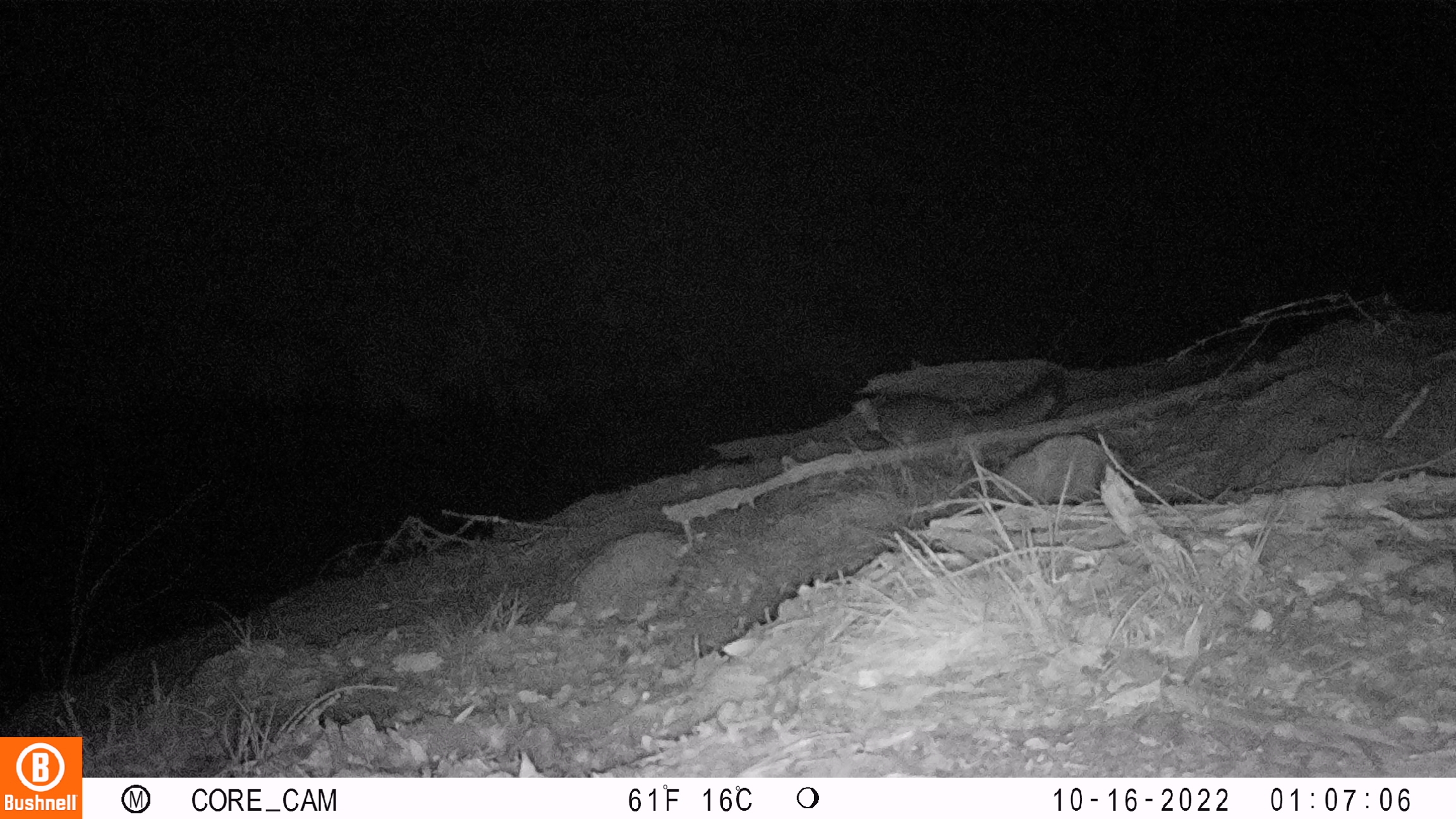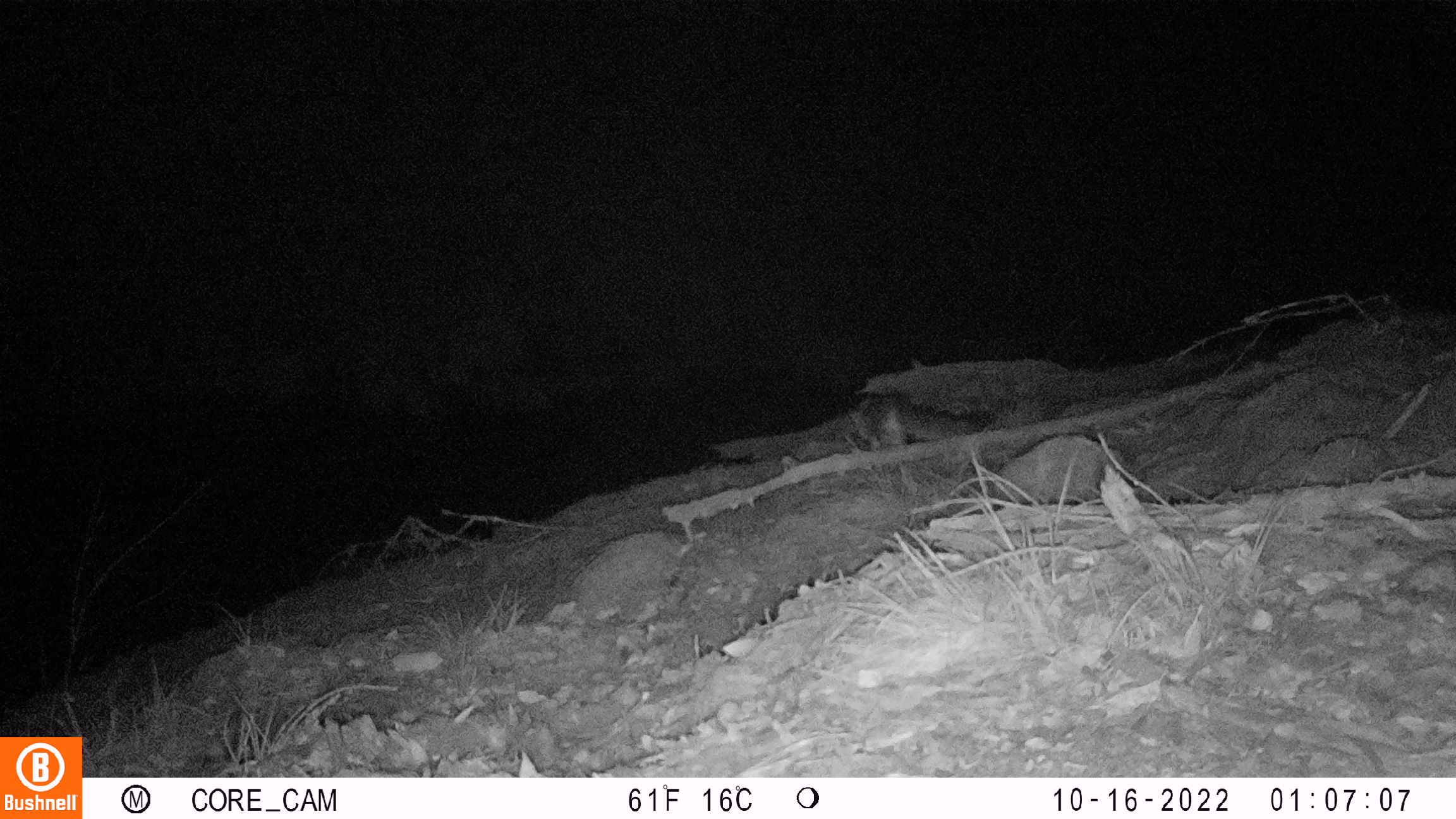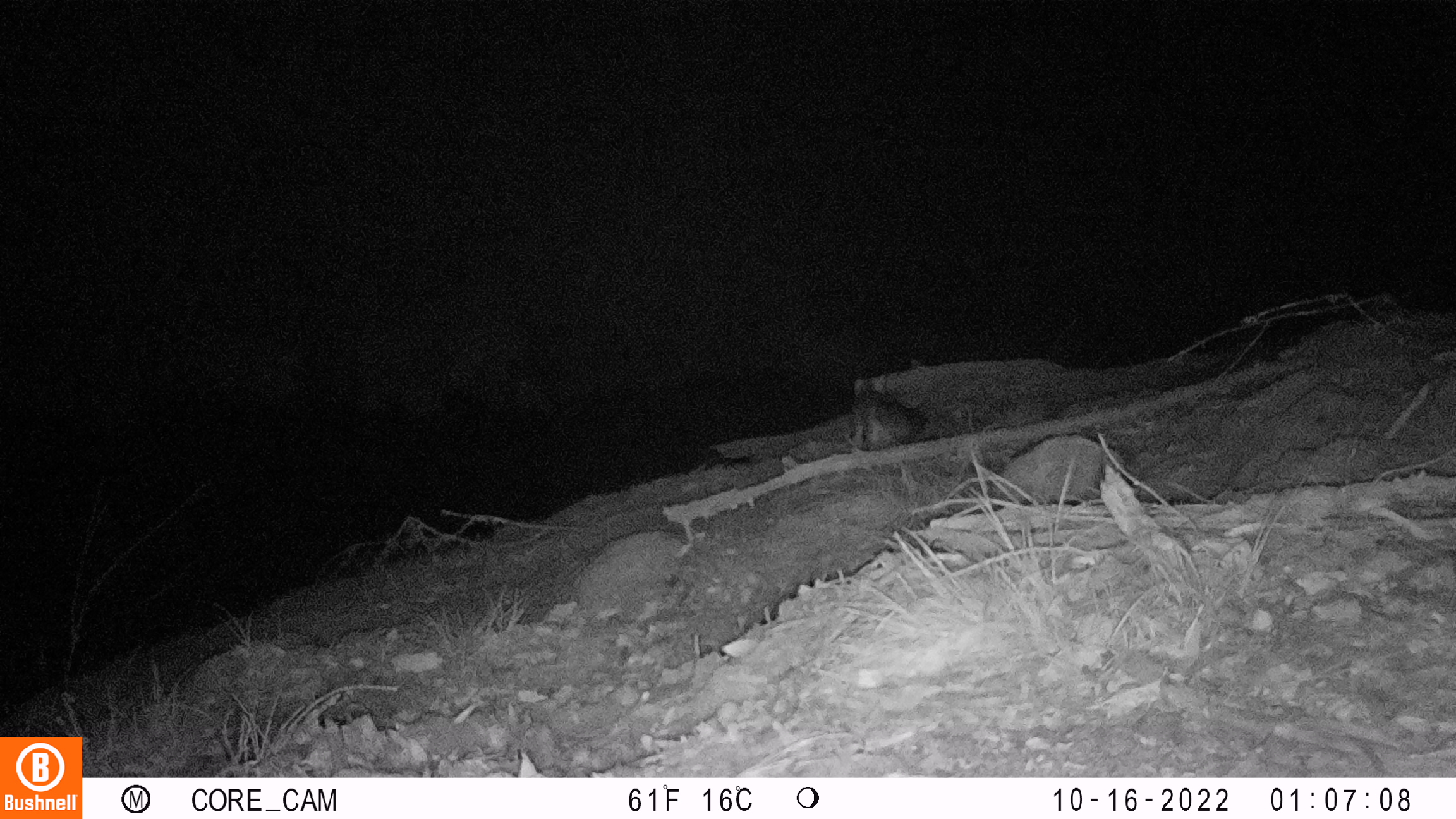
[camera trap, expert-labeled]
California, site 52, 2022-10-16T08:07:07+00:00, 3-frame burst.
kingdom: Animalia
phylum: Chordata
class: Mammalia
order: Carnivora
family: Canidae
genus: Urocyon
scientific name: Urocyon cinereoargenteus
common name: gray fox